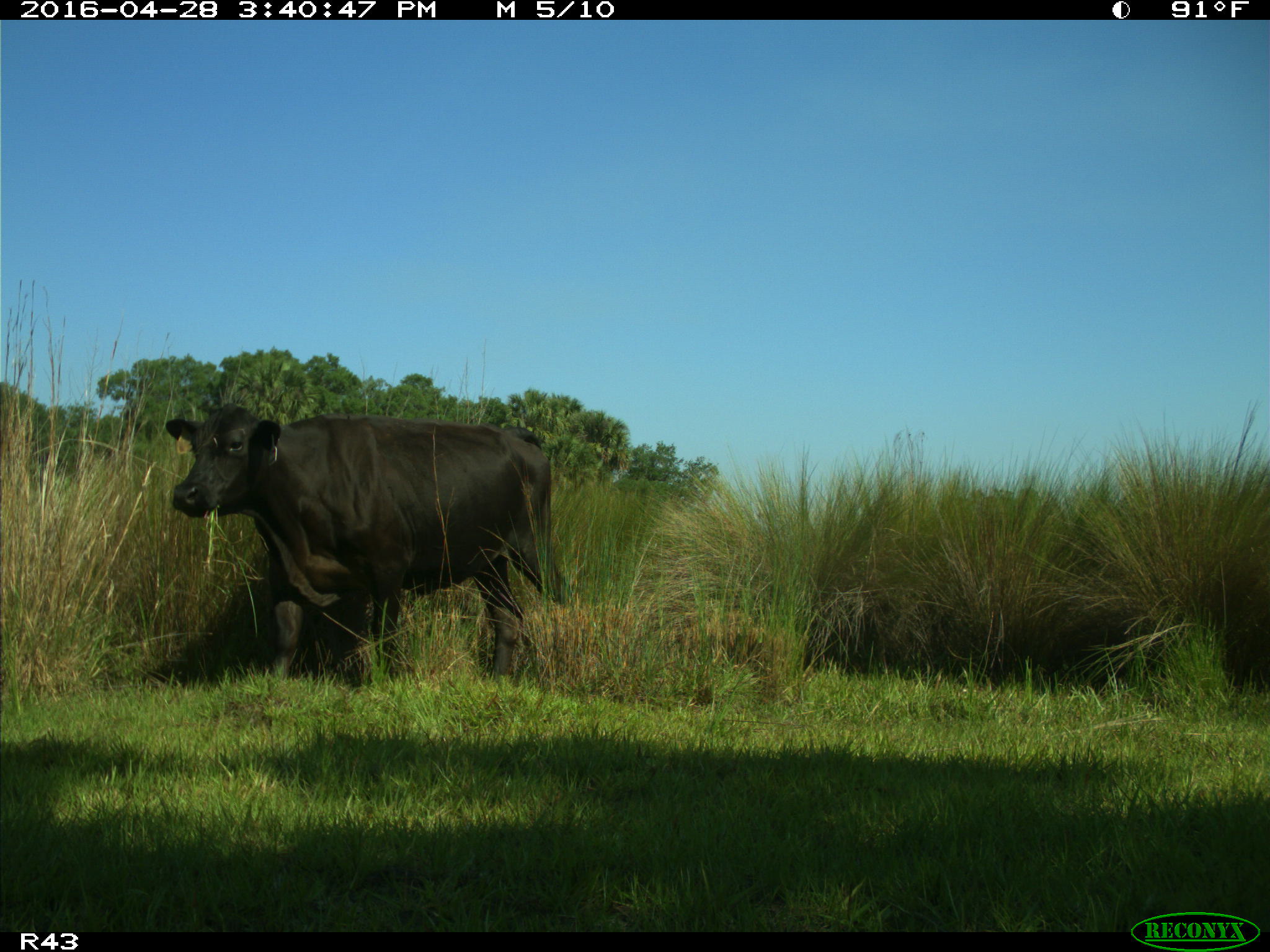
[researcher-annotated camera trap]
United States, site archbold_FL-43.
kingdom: Animalia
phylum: Chordata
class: Mammalia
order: Artiodactyla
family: Bovidae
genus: Bos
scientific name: Bos taurus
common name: domestic cow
Bos taurus (domestic cow).